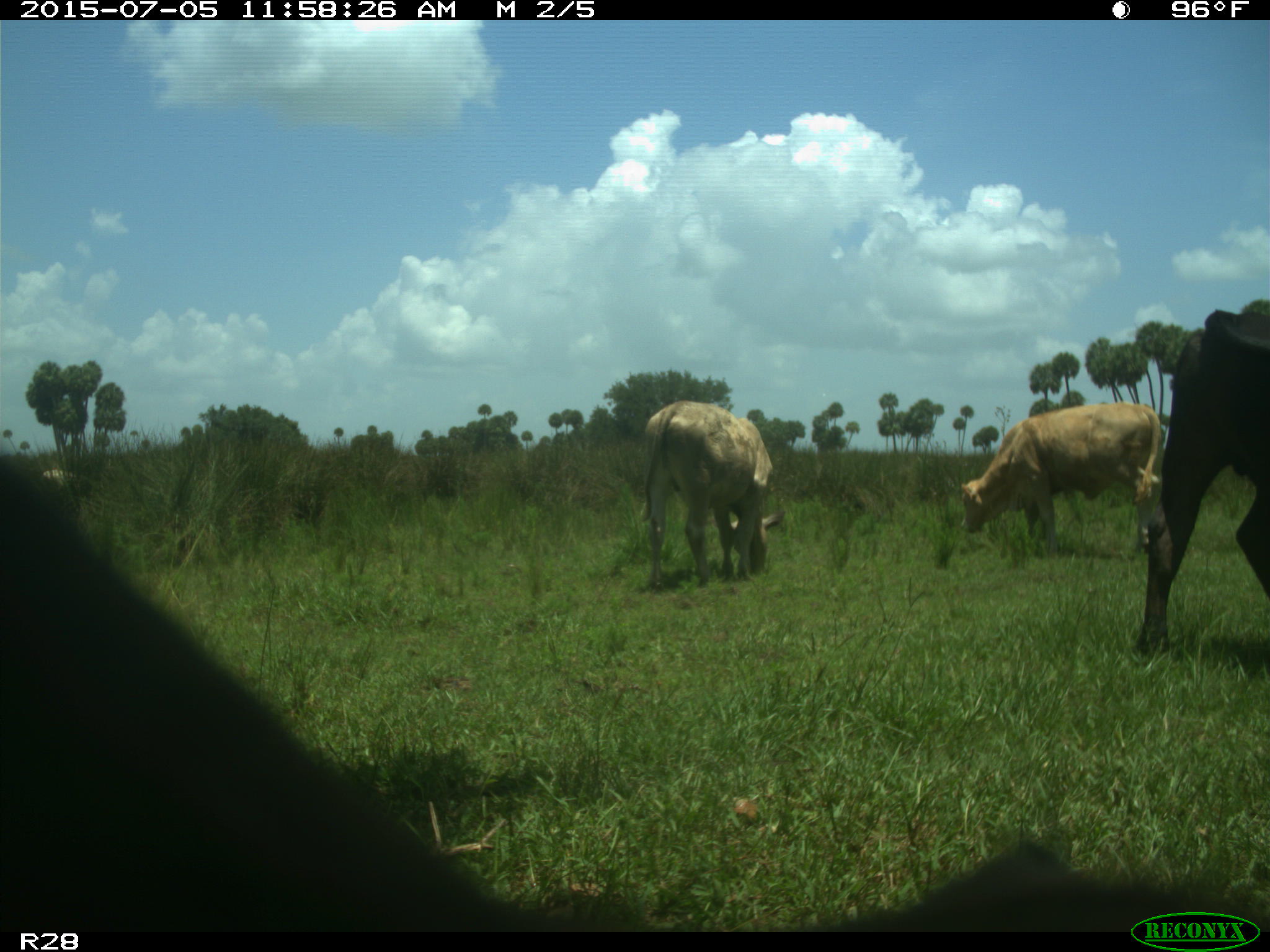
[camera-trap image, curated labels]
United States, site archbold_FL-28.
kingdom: Animalia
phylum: Chordata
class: Mammalia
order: Artiodactyla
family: Bovidae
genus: Bos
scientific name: Bos taurus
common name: domestic cow